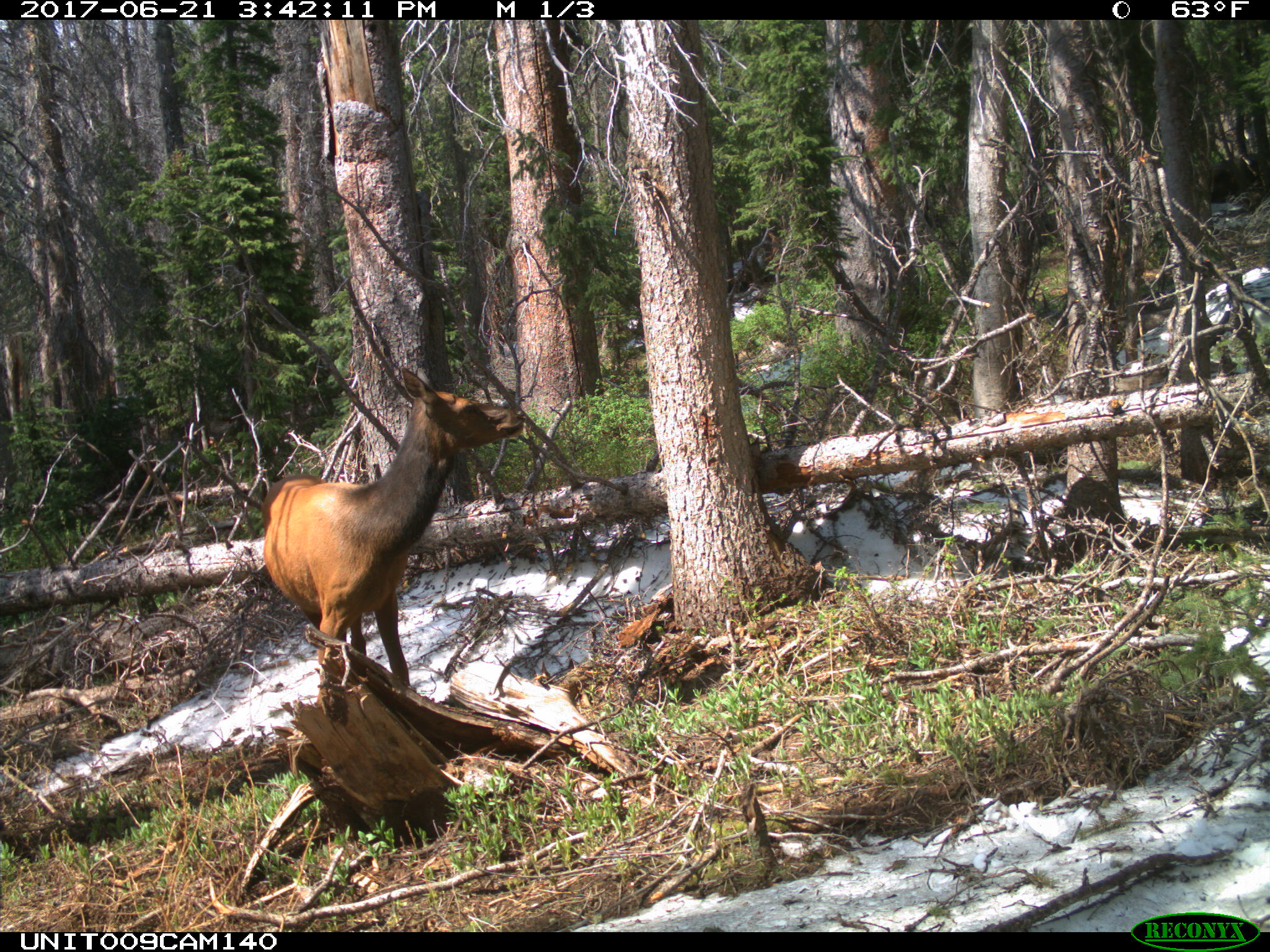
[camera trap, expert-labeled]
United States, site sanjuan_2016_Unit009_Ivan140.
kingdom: Animalia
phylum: Chordata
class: Mammalia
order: Artiodactyla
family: Cervidae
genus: Cervus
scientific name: Cervus elaphus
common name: red deer